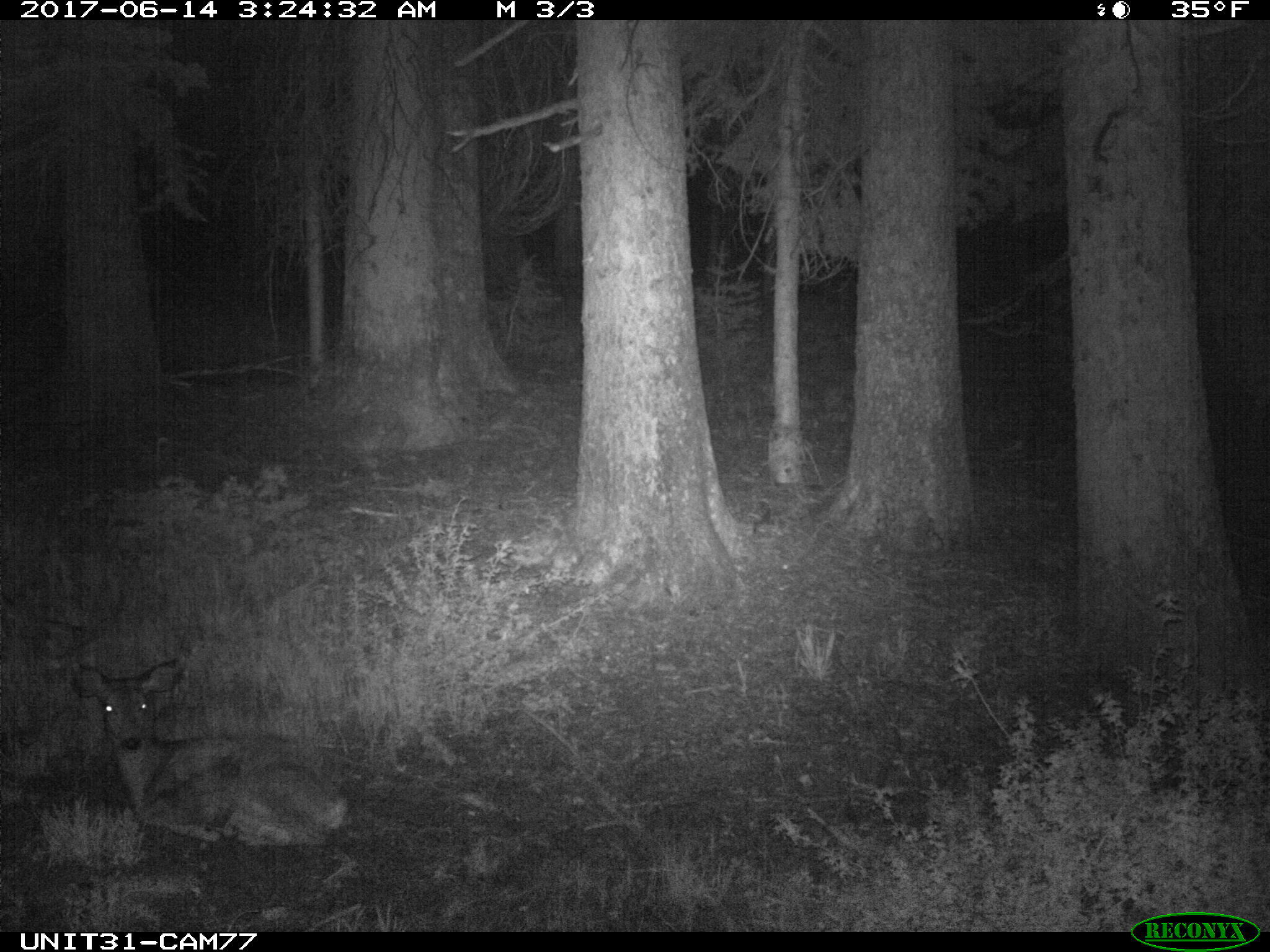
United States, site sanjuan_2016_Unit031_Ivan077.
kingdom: Animalia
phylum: Chordata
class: Mammalia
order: Artiodactyla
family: Cervidae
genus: Odocoileus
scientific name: Odocoileus hemionus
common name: mule deer